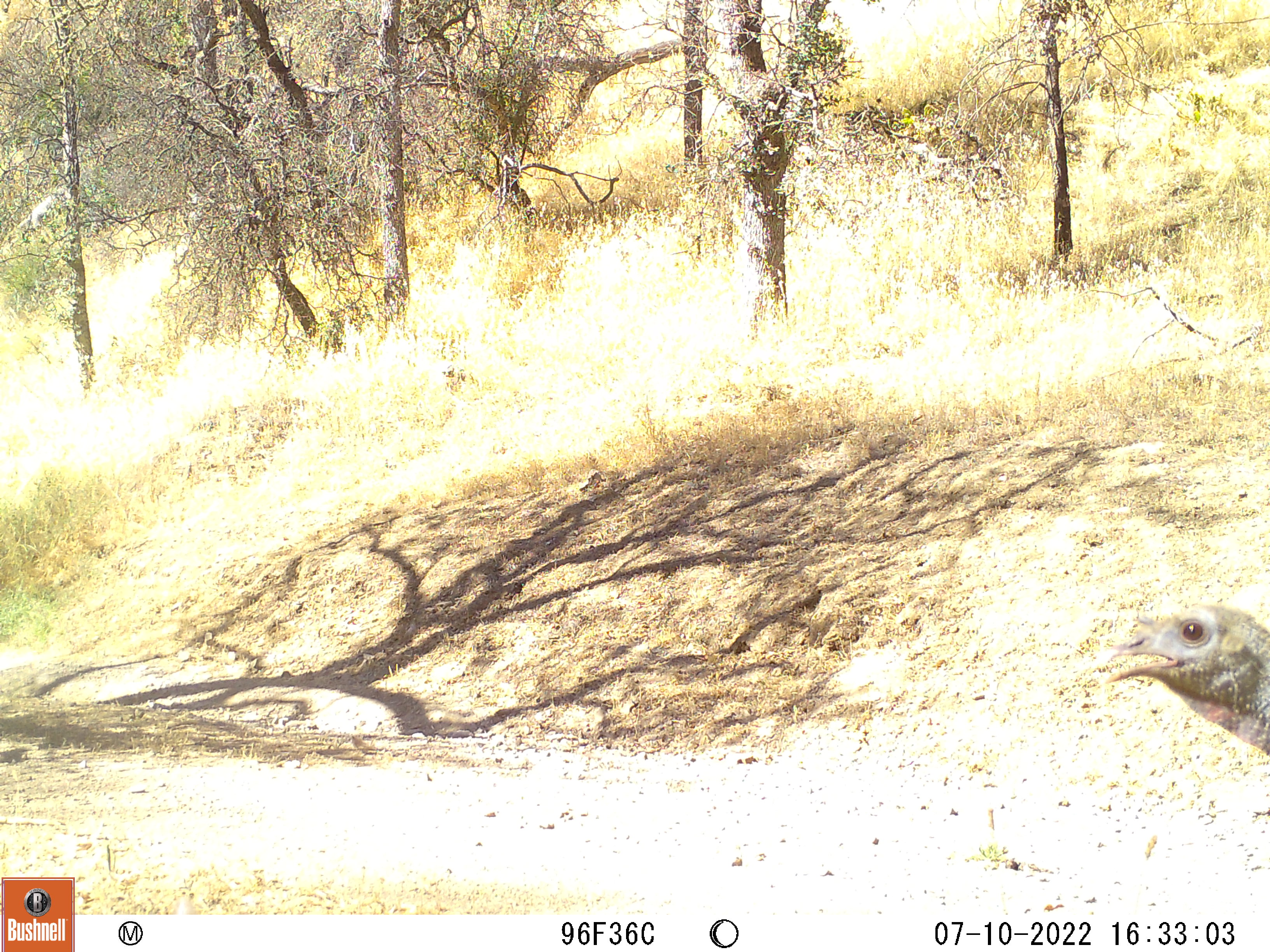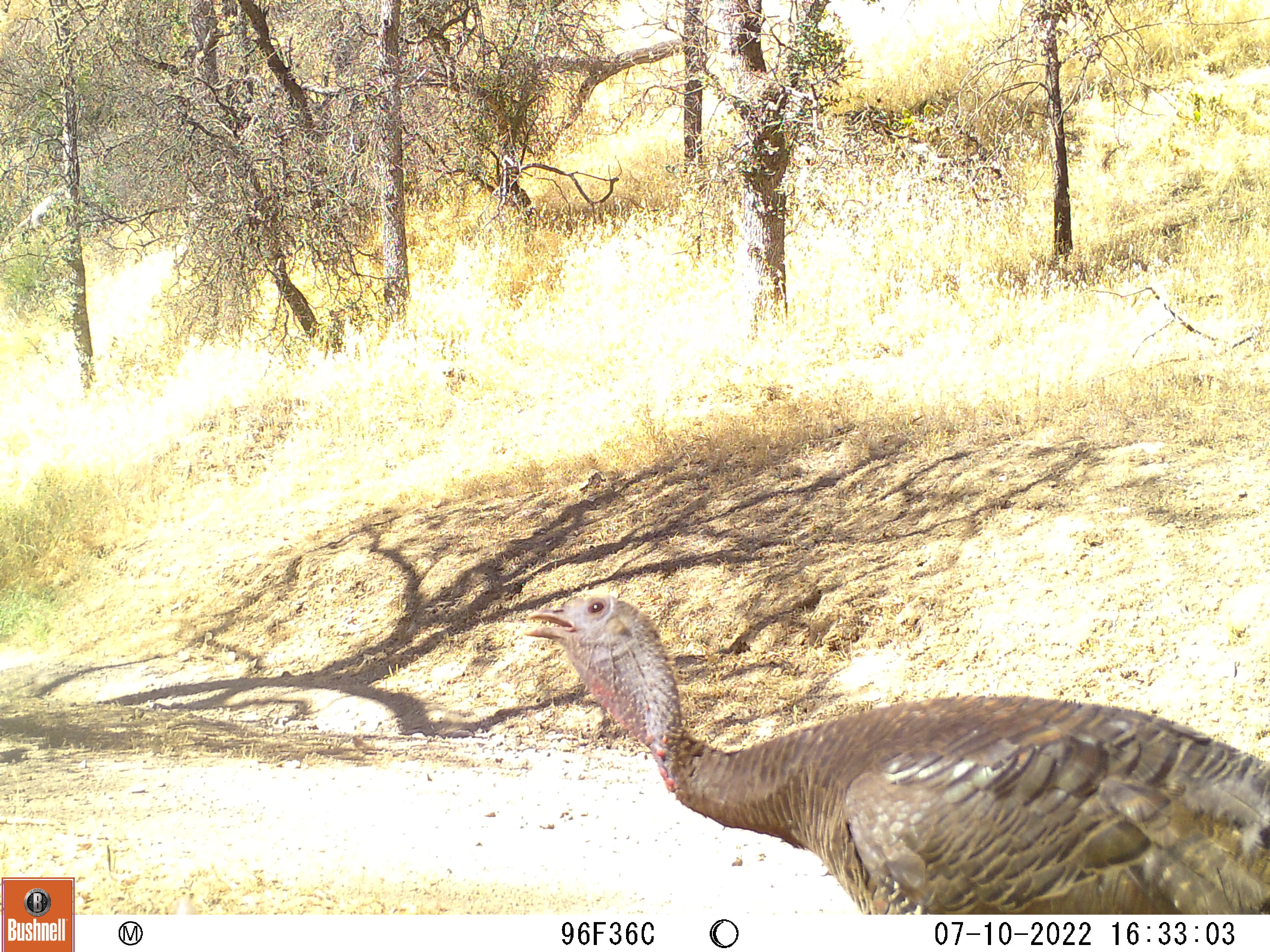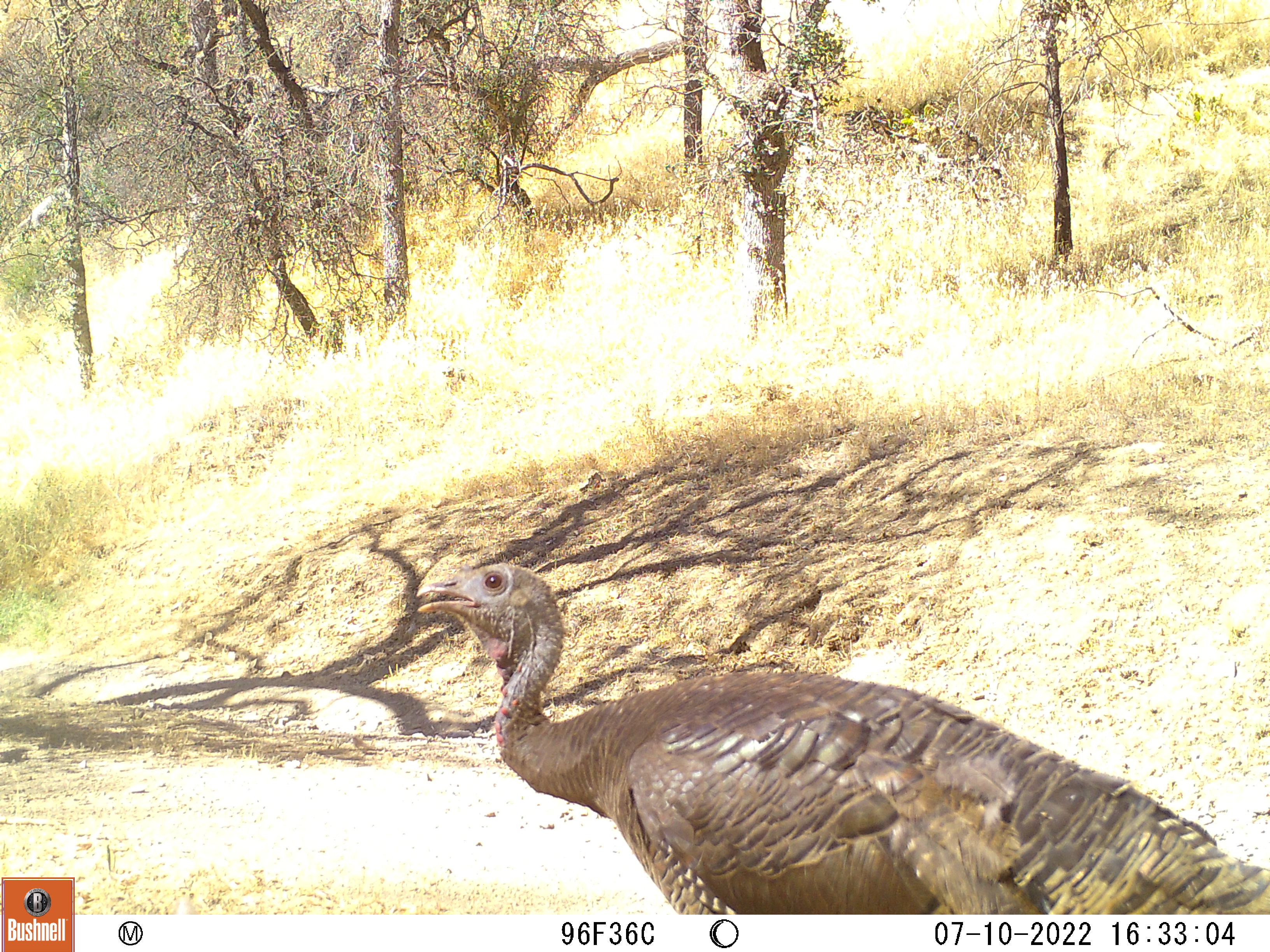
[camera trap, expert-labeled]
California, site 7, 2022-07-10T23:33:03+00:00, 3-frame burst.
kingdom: Animalia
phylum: Chordata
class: Aves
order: Galliformes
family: Phasianidae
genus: Meleagris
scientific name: Meleagris gallopavo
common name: turkey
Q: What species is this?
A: Turkey (Meleagris gallopavo).